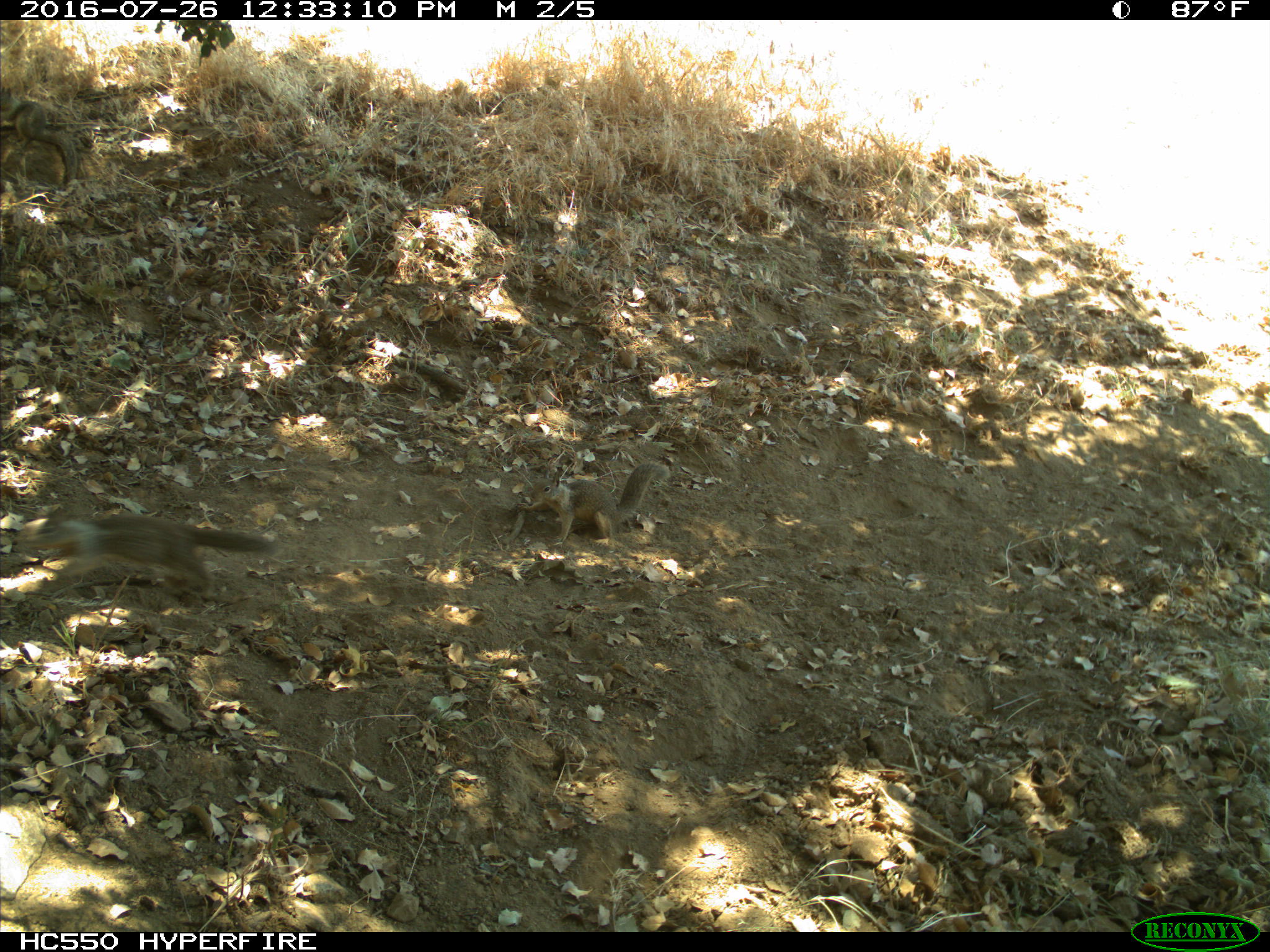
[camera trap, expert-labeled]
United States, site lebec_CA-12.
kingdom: Animalia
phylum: Chordata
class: Mammalia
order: Rodentia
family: Sciuridae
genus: Otospermophilus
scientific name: Otospermophilus beecheyi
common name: california ground squirrel